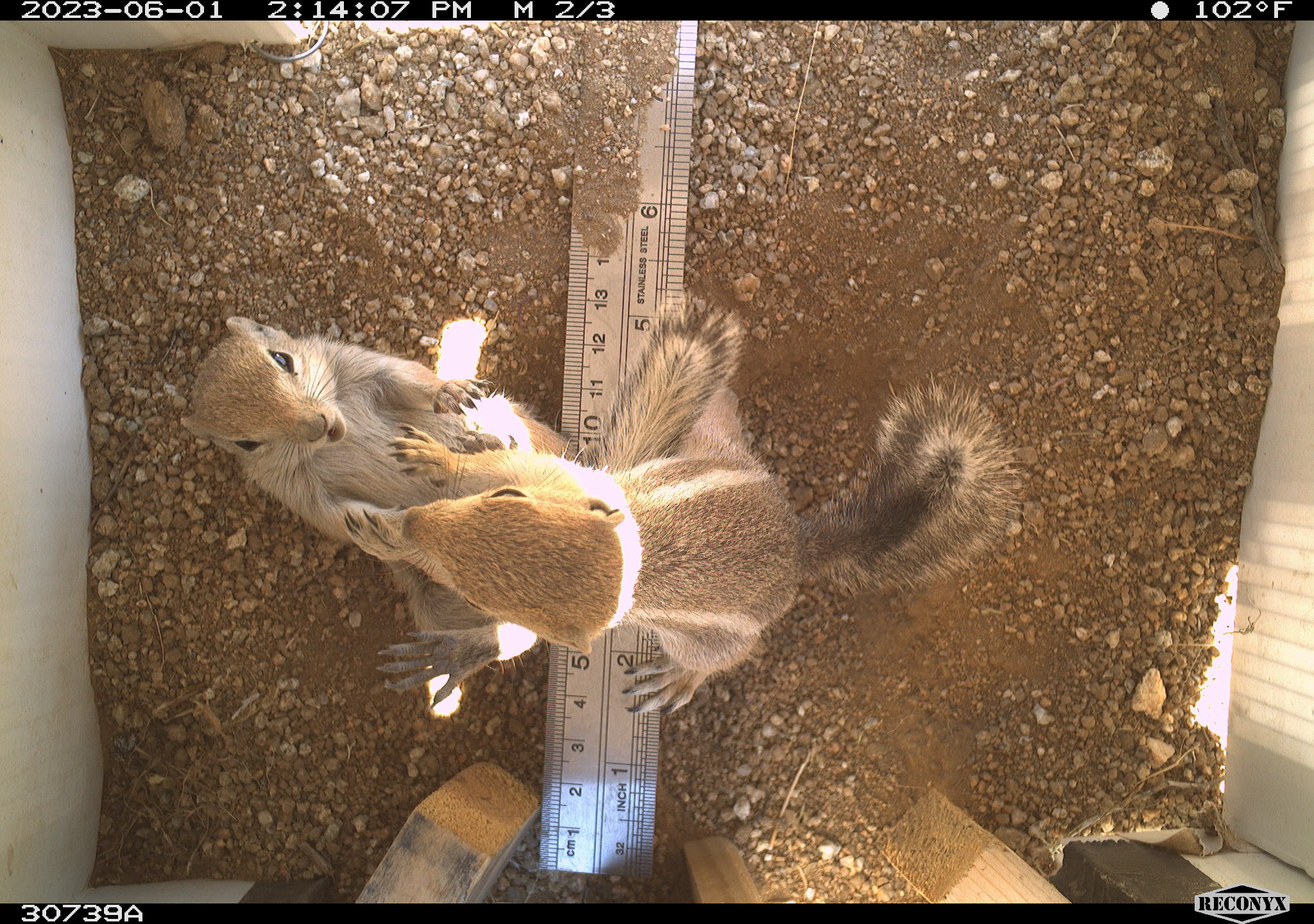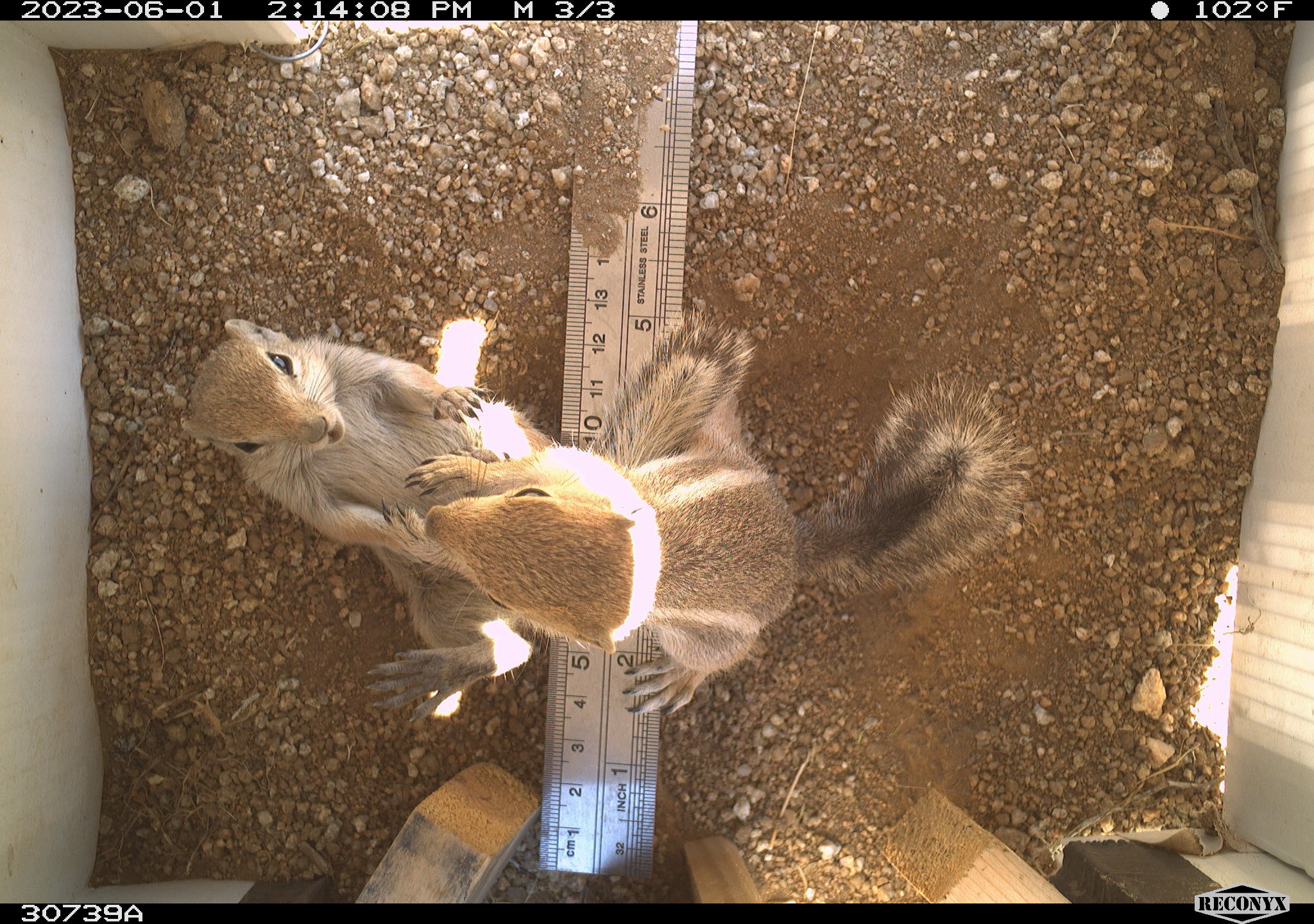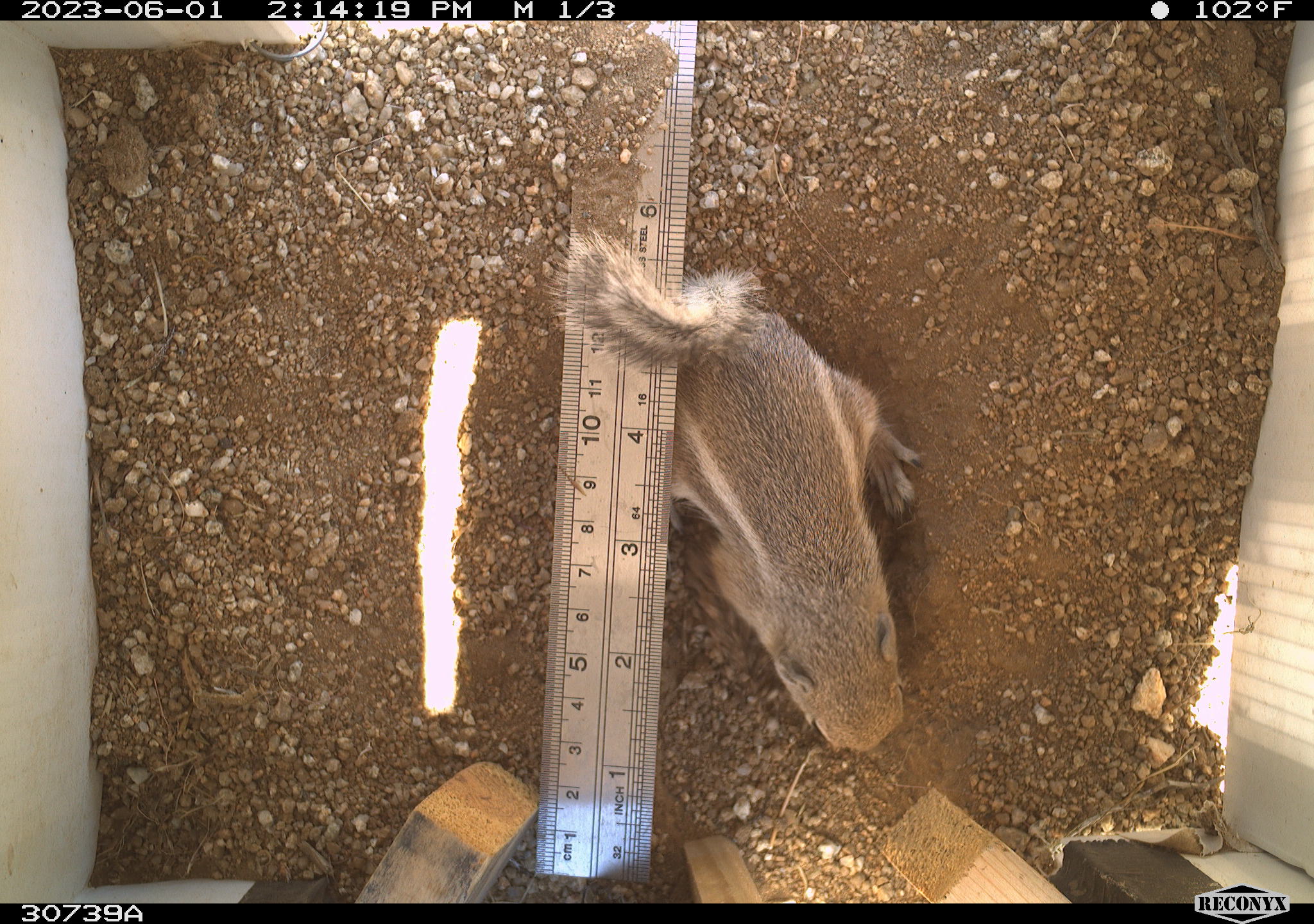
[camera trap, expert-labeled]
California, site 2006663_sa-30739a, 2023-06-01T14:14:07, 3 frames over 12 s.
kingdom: Animalia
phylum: Chordata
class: Mammalia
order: Rodentia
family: Sciuridae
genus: Ammospermophilus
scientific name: Ammospermophilus leucurus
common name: white-tailed antelope squirrel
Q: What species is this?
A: White-tailed antelope squirrel (Ammospermophilus leucurus).